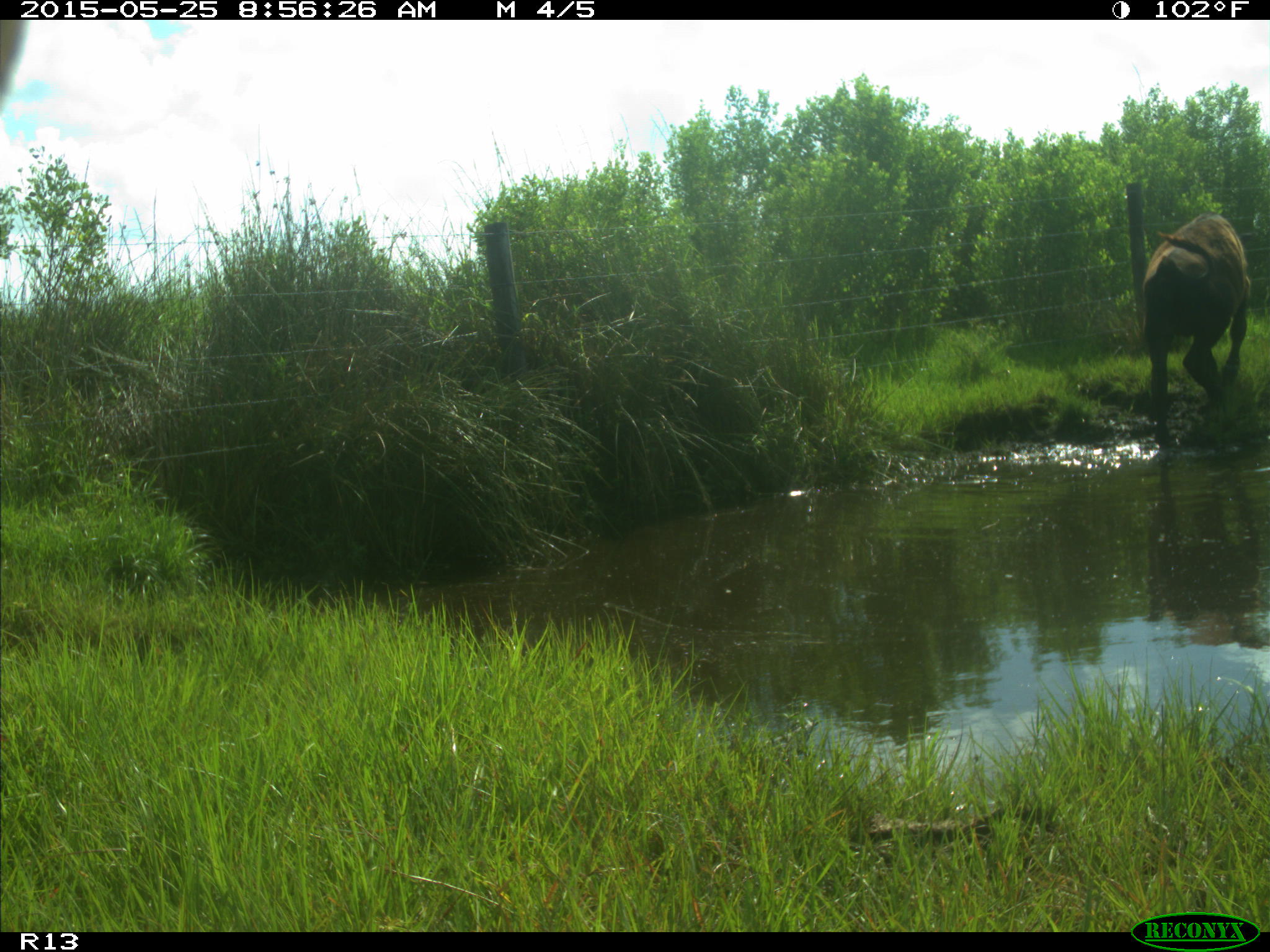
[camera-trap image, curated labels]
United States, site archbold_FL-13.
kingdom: Animalia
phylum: Chordata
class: Mammalia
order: Artiodactyla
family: Bovidae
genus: Bos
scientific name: Bos taurus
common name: domestic cow